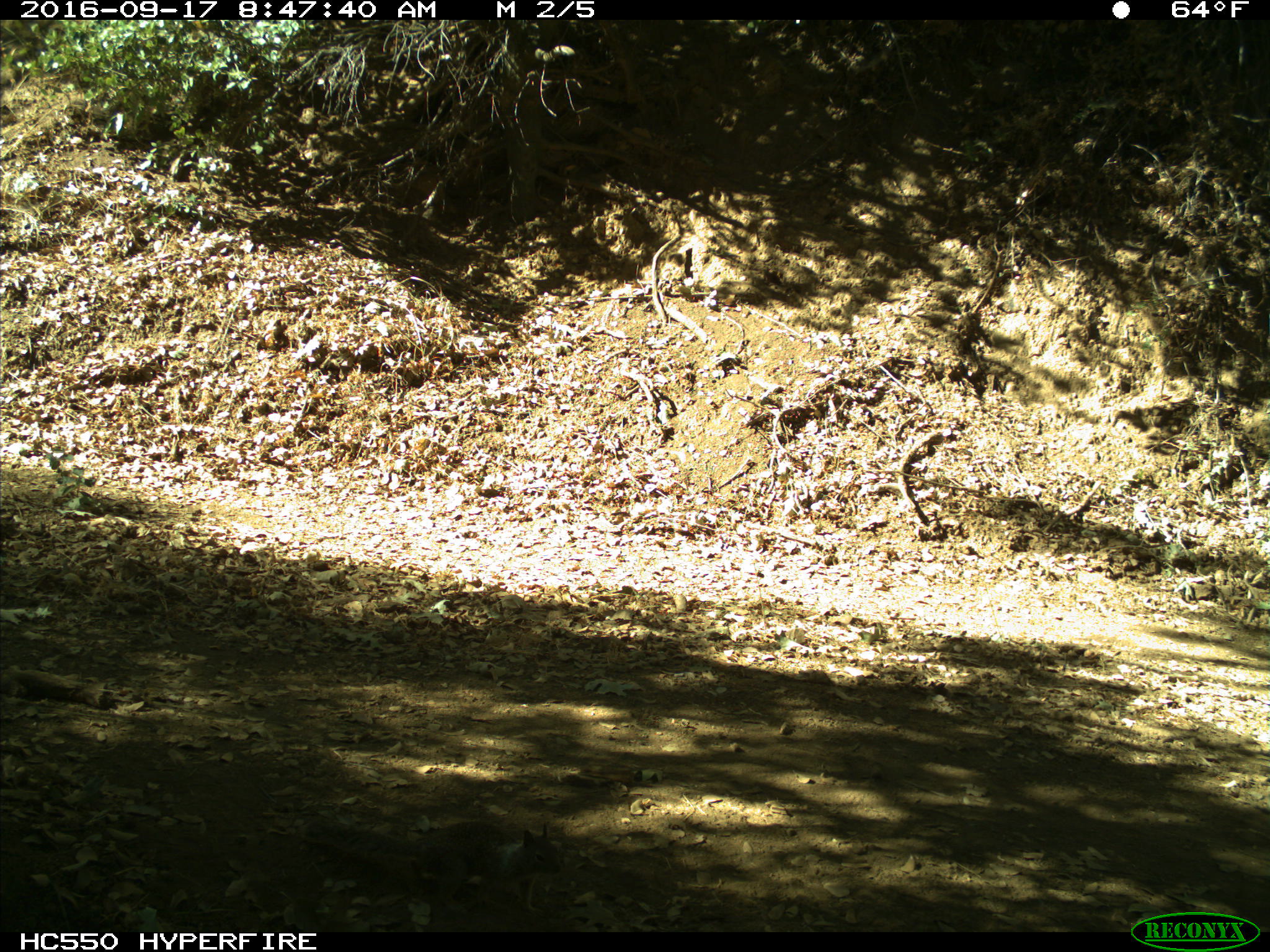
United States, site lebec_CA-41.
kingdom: Animalia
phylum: Chordata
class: Mammalia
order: Rodentia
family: Sciuridae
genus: Otospermophilus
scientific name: Otospermophilus beecheyi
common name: california ground squirrel